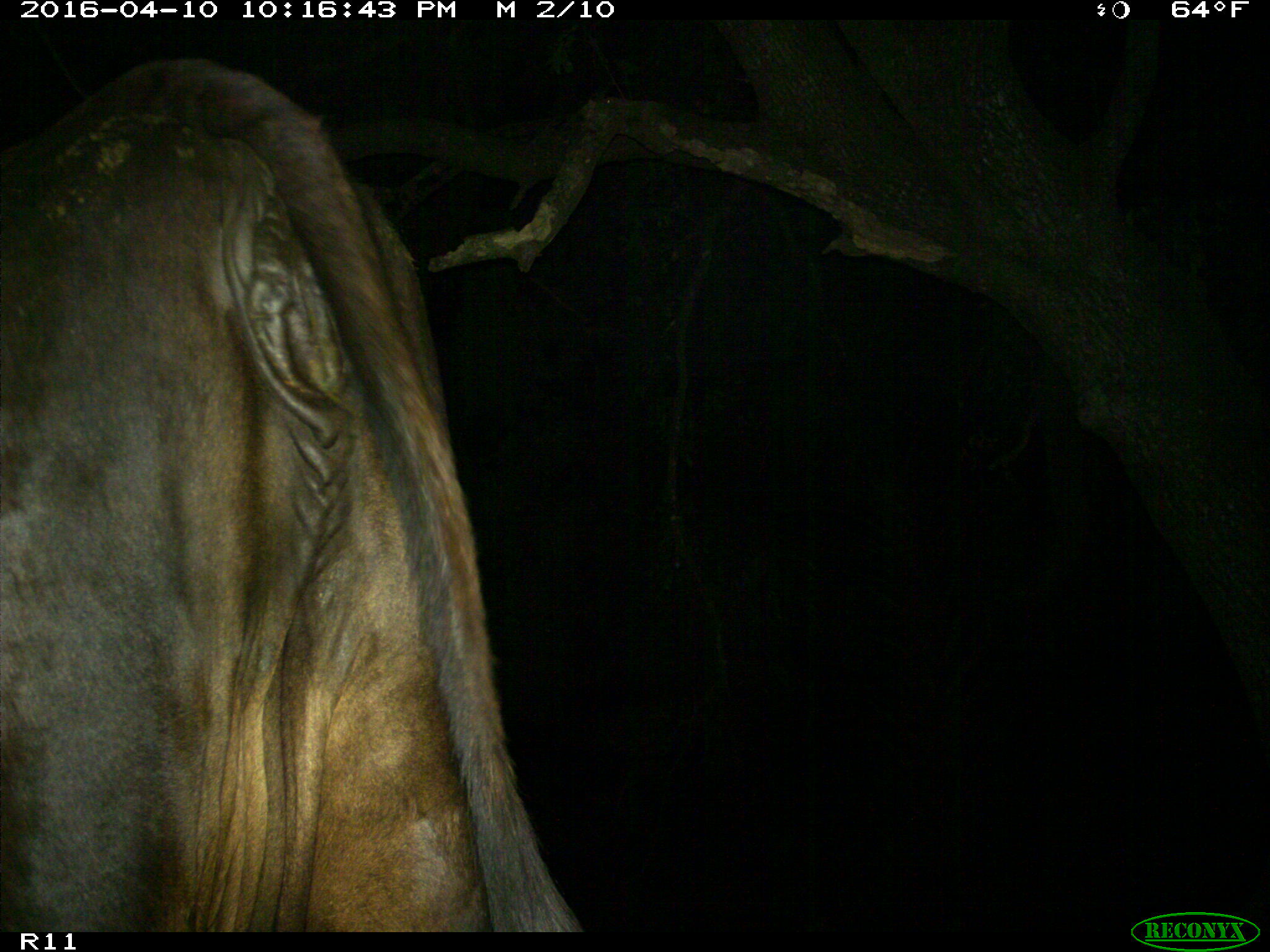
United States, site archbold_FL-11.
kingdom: Animalia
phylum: Chordata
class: Mammalia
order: Artiodactyla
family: Bovidae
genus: Bos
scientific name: Bos taurus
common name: domestic cow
Bos taurus (domestic cow).